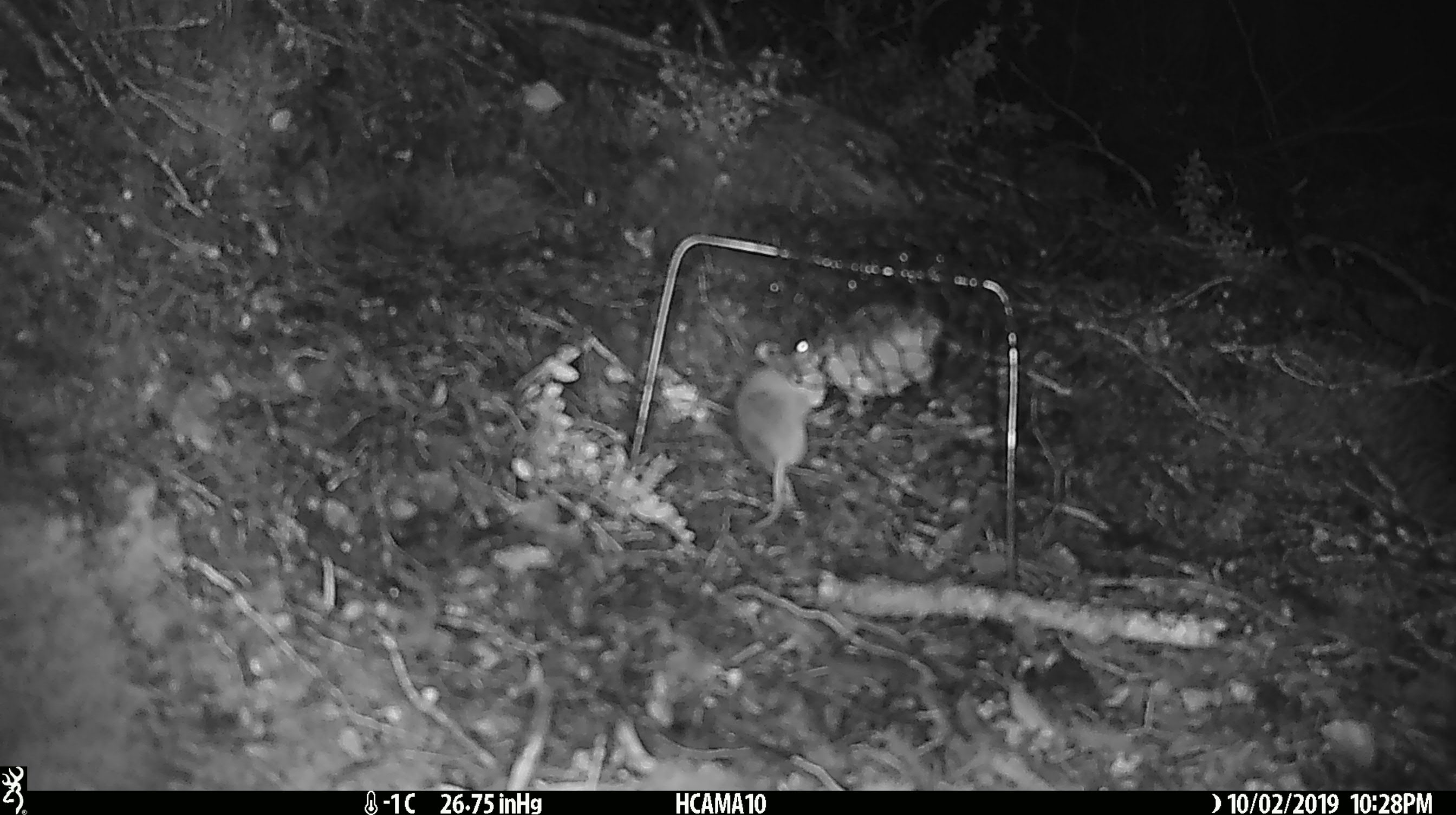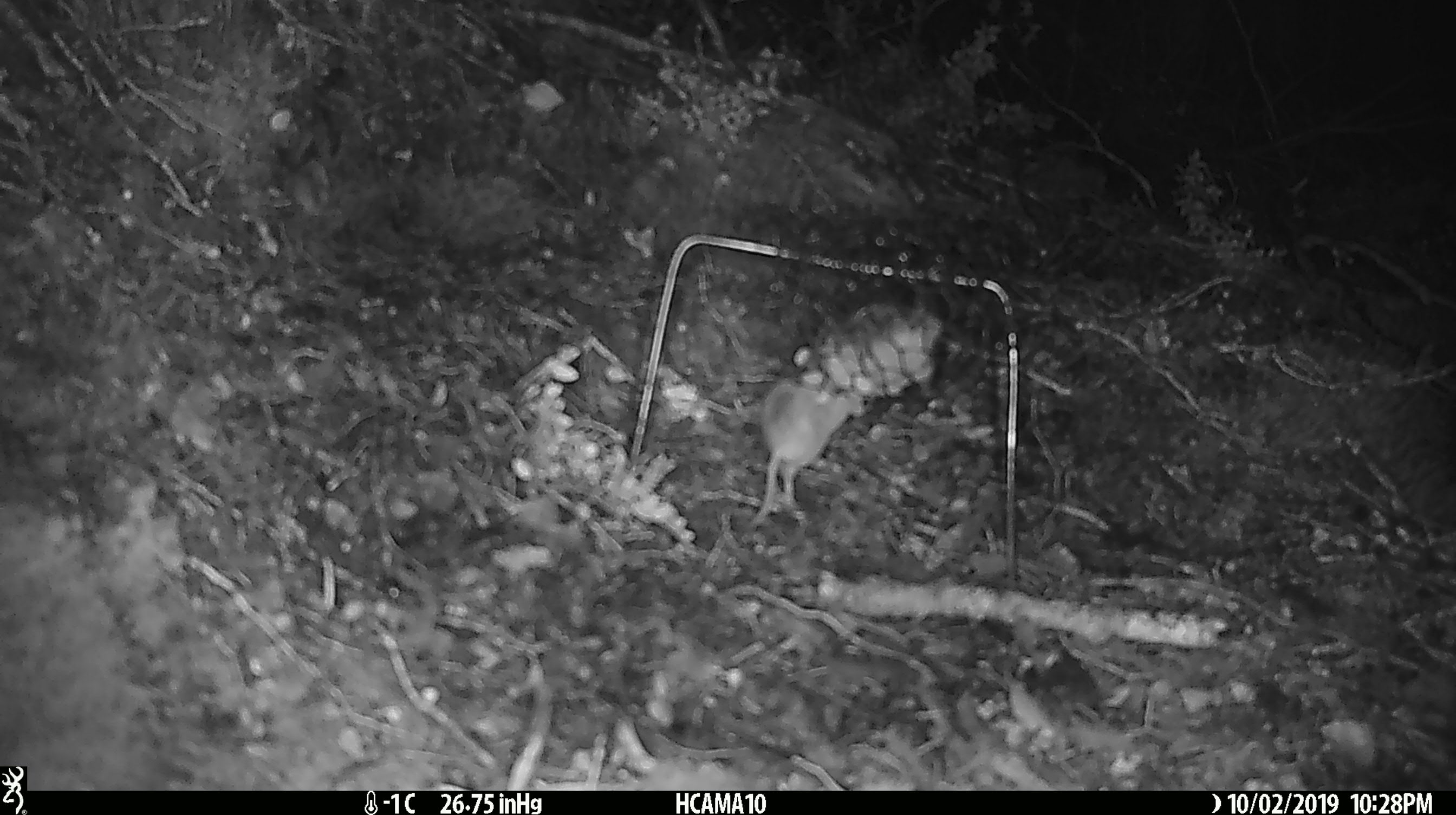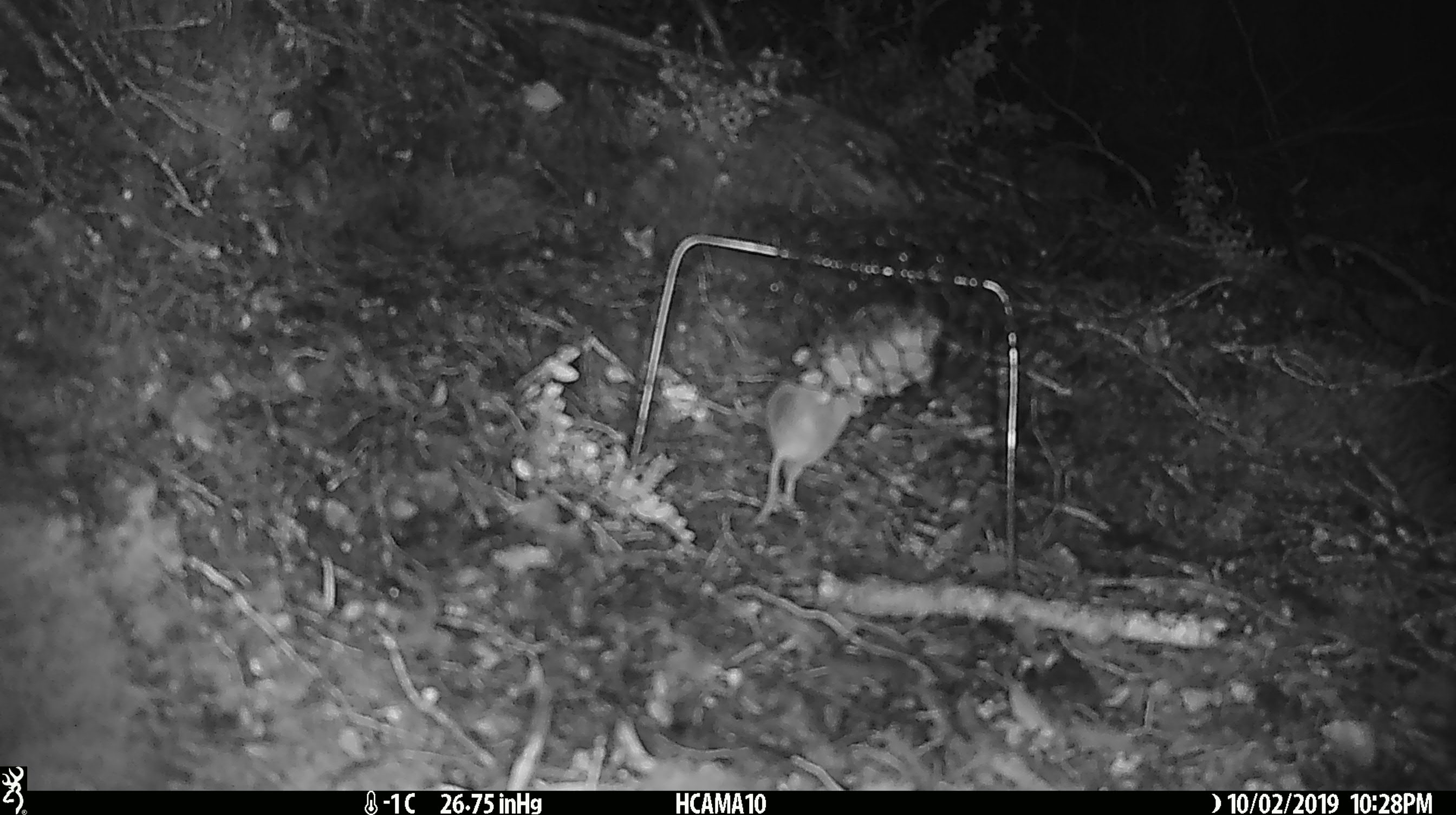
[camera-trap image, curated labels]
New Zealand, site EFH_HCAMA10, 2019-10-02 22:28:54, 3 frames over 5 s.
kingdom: Animalia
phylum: Chordata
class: Mammalia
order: Rodentia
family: Muridae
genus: Mus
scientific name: Mus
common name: mouse